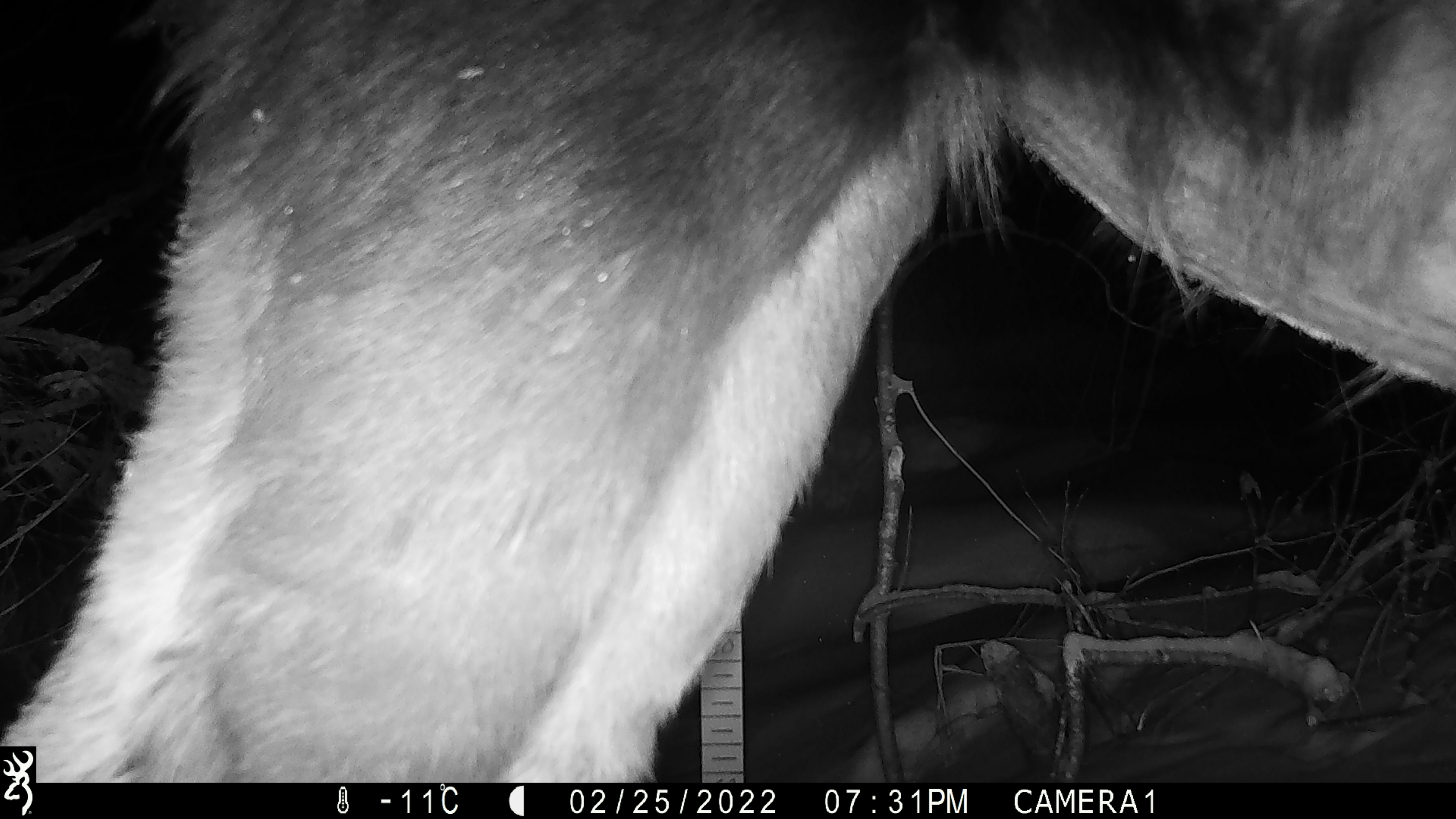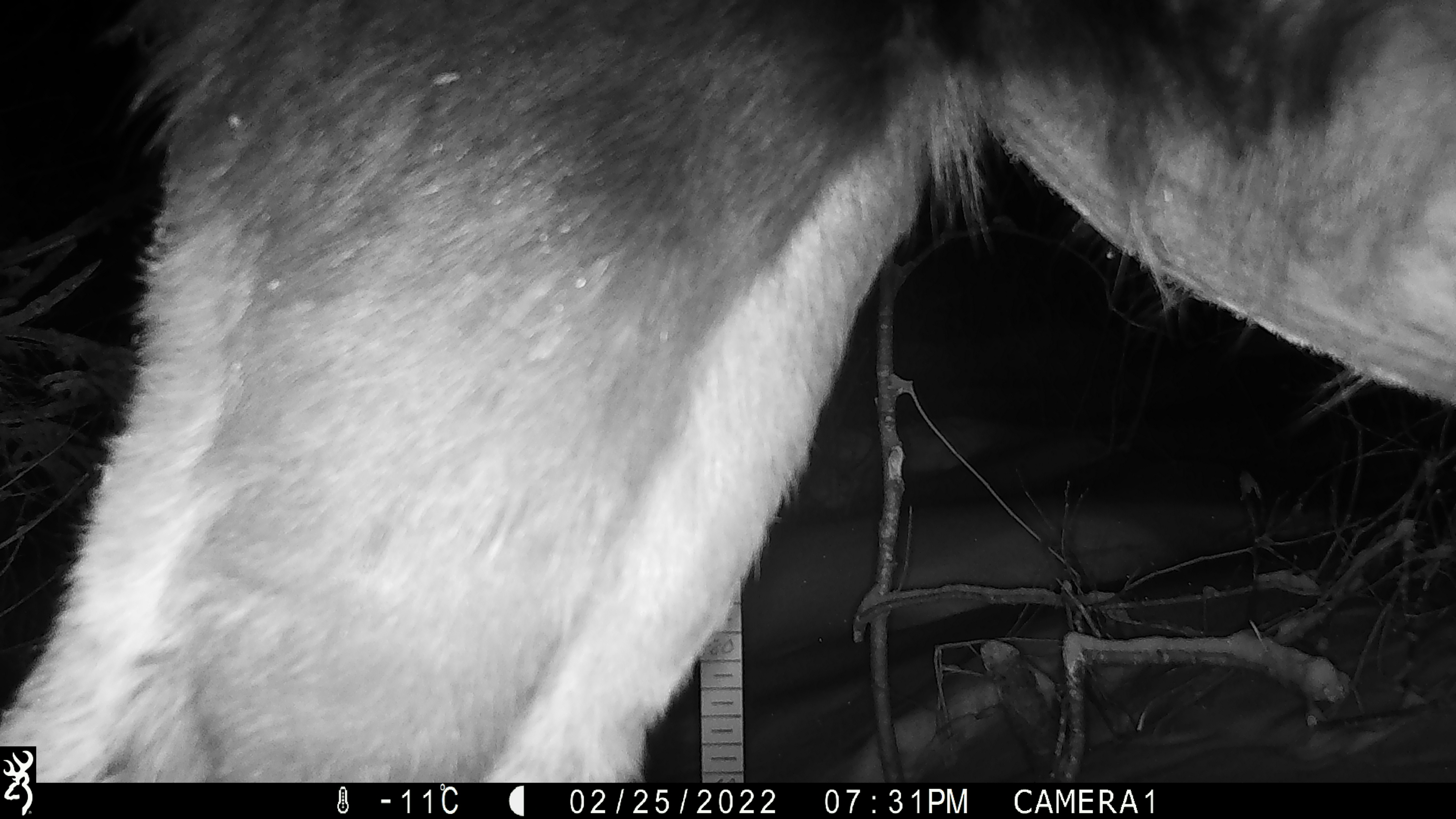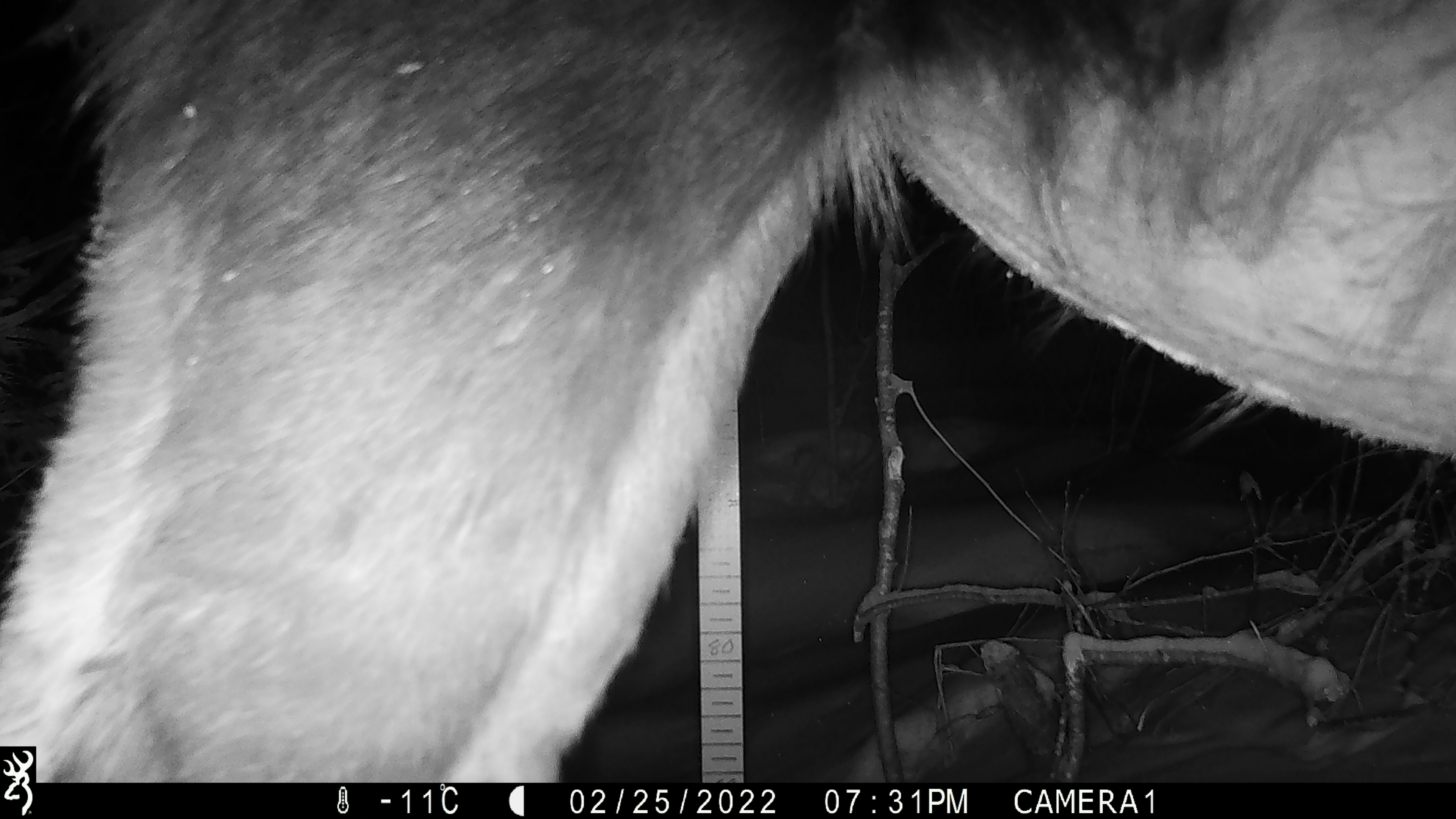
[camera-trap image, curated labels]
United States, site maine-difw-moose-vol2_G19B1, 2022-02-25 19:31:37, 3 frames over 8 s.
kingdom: Animalia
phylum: Chordata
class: Mammalia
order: Artiodactyla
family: Cervidae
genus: Alces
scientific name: Alces alces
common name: moose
Moose (Alces alces).